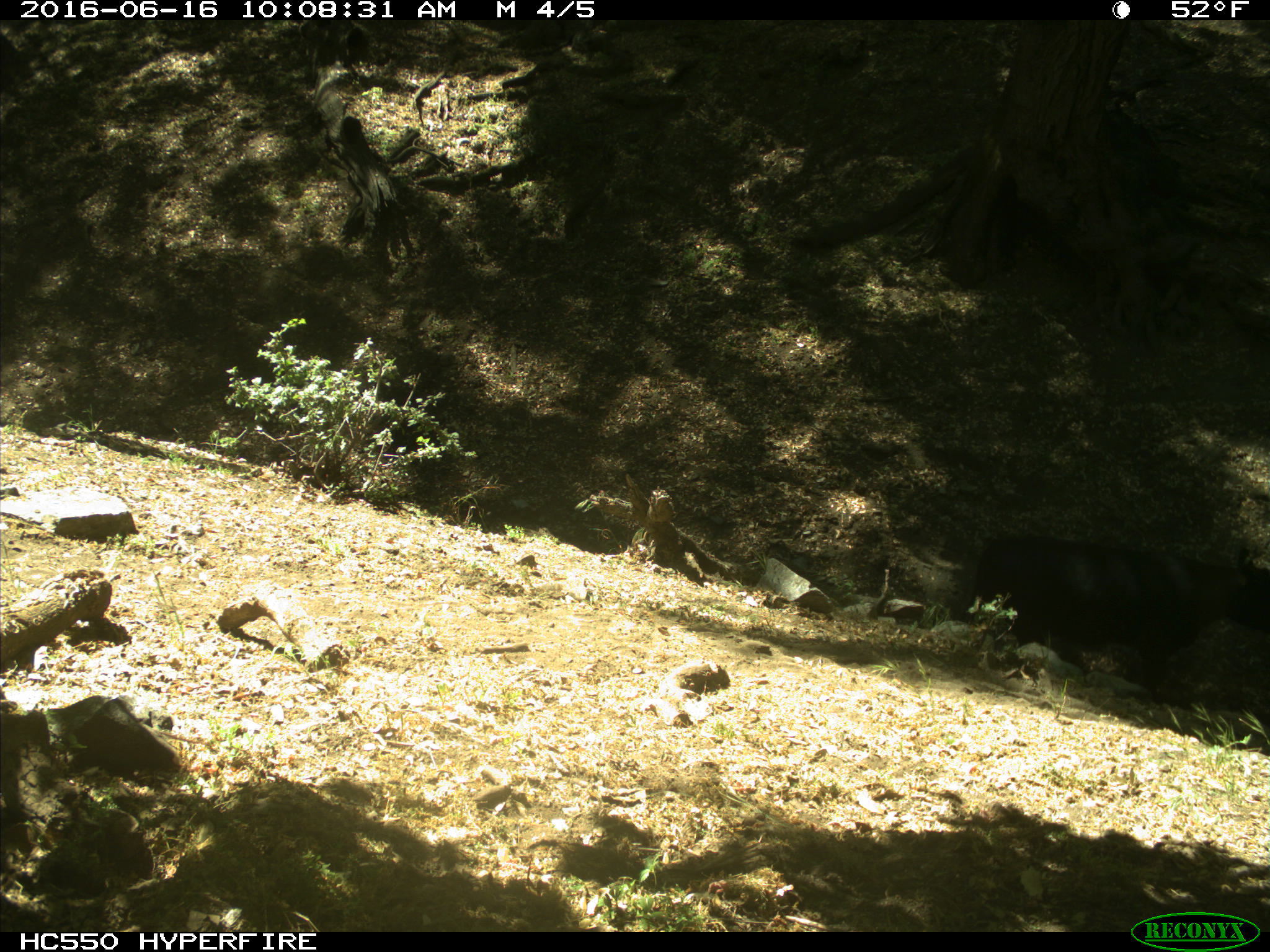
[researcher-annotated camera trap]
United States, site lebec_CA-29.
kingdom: Animalia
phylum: Chordata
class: Mammalia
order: Artiodactyla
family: Bovidae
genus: Bos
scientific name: Bos taurus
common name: domestic cow